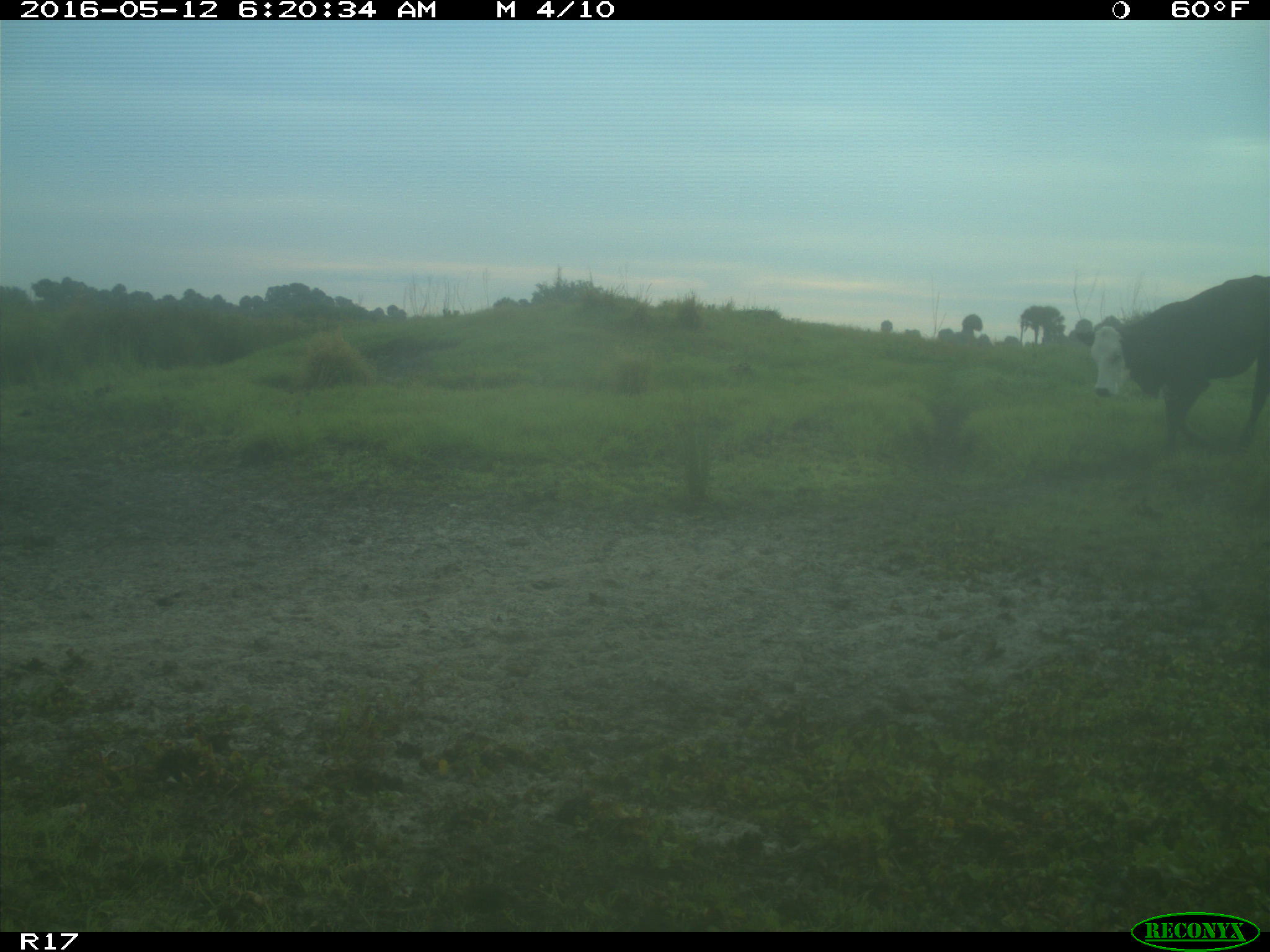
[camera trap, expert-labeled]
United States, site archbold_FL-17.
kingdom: Animalia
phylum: Chordata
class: Mammalia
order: Artiodactyla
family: Bovidae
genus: Bos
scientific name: Bos taurus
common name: domestic cow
Bos taurus (domestic cow).